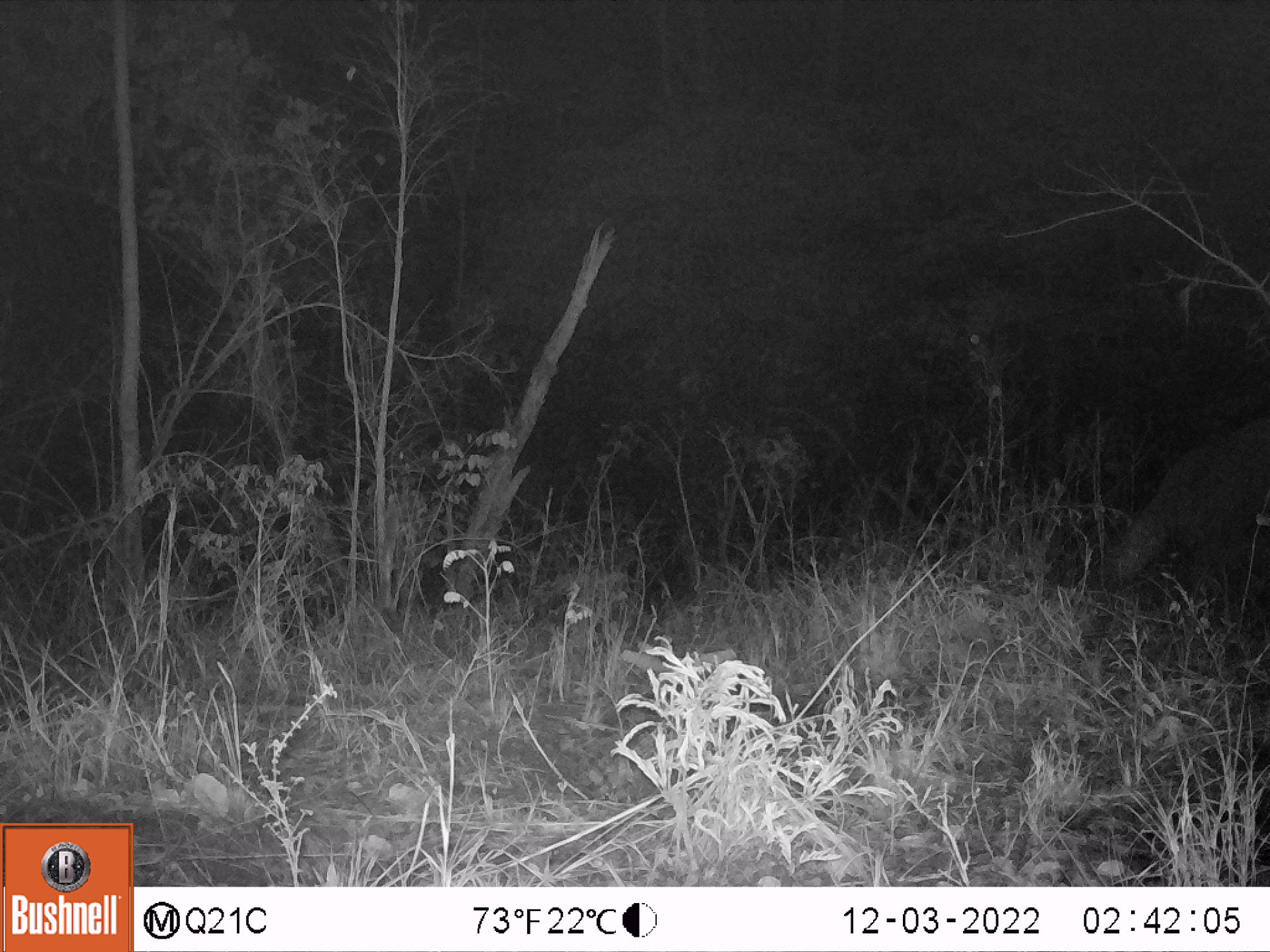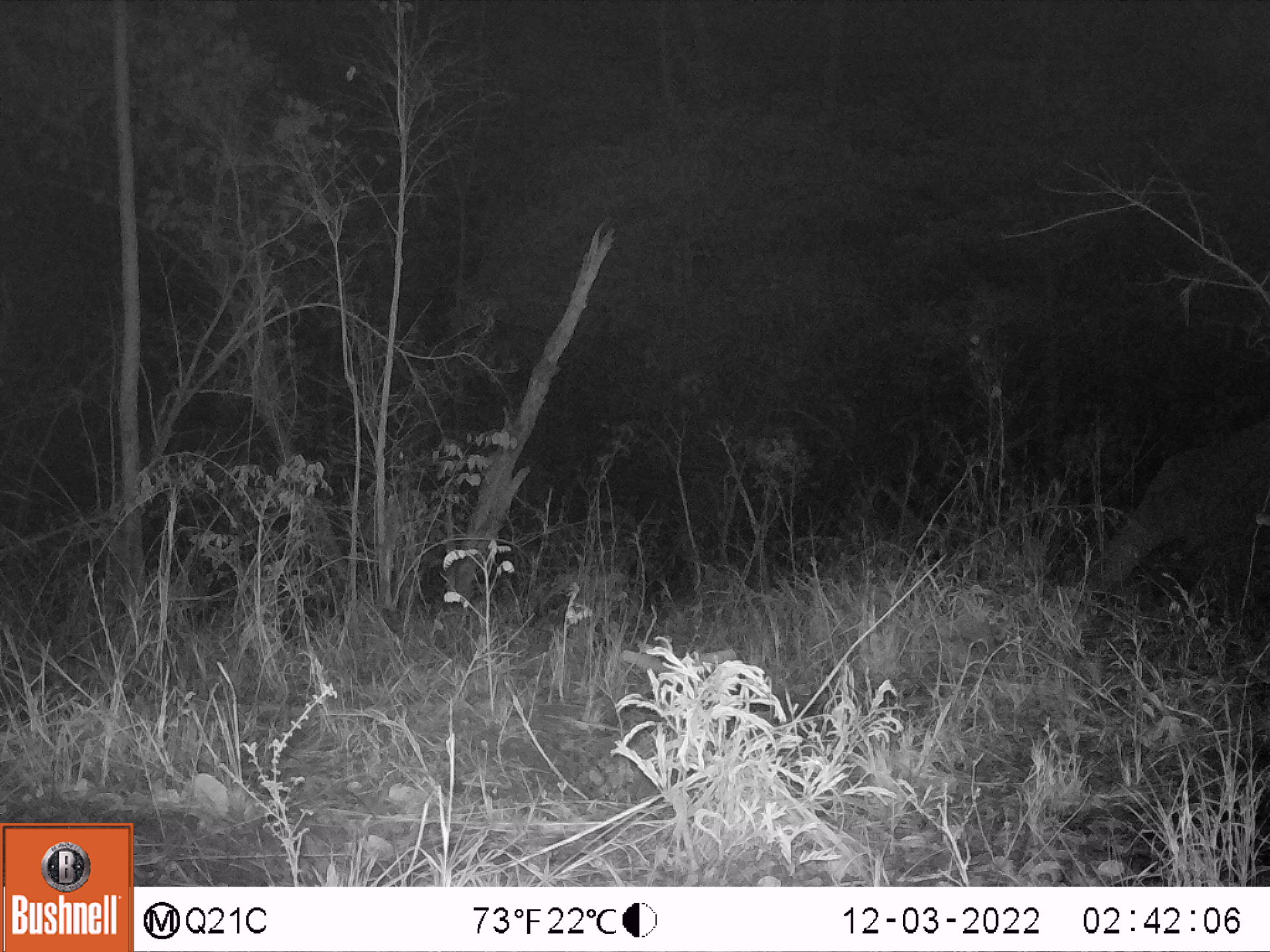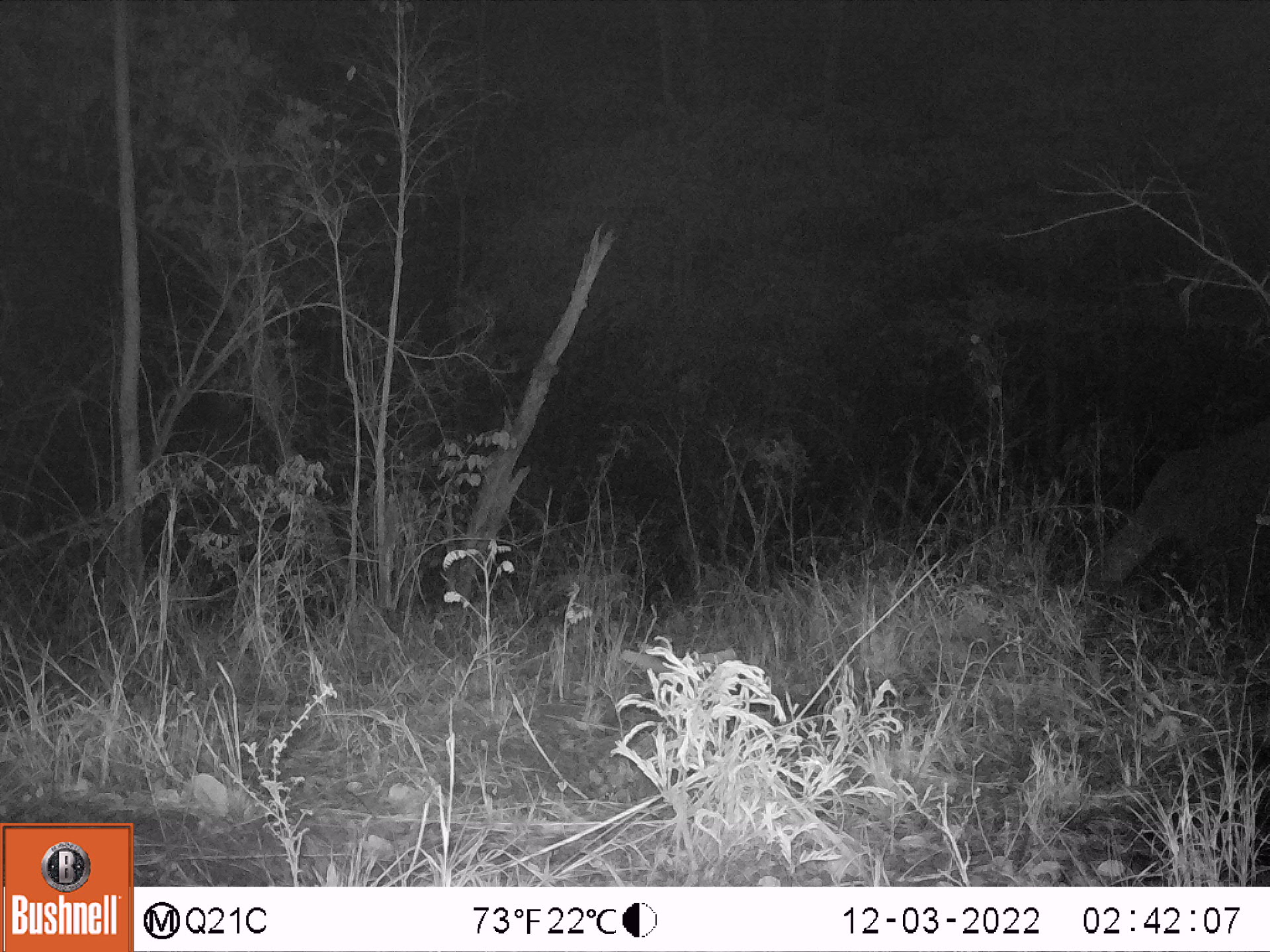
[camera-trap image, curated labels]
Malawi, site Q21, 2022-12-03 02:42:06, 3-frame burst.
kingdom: Animalia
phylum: Chordata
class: Mammalia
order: Proboscidea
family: Elephantidae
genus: Loxodonta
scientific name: Loxodonta africana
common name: african savanna elephant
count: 1